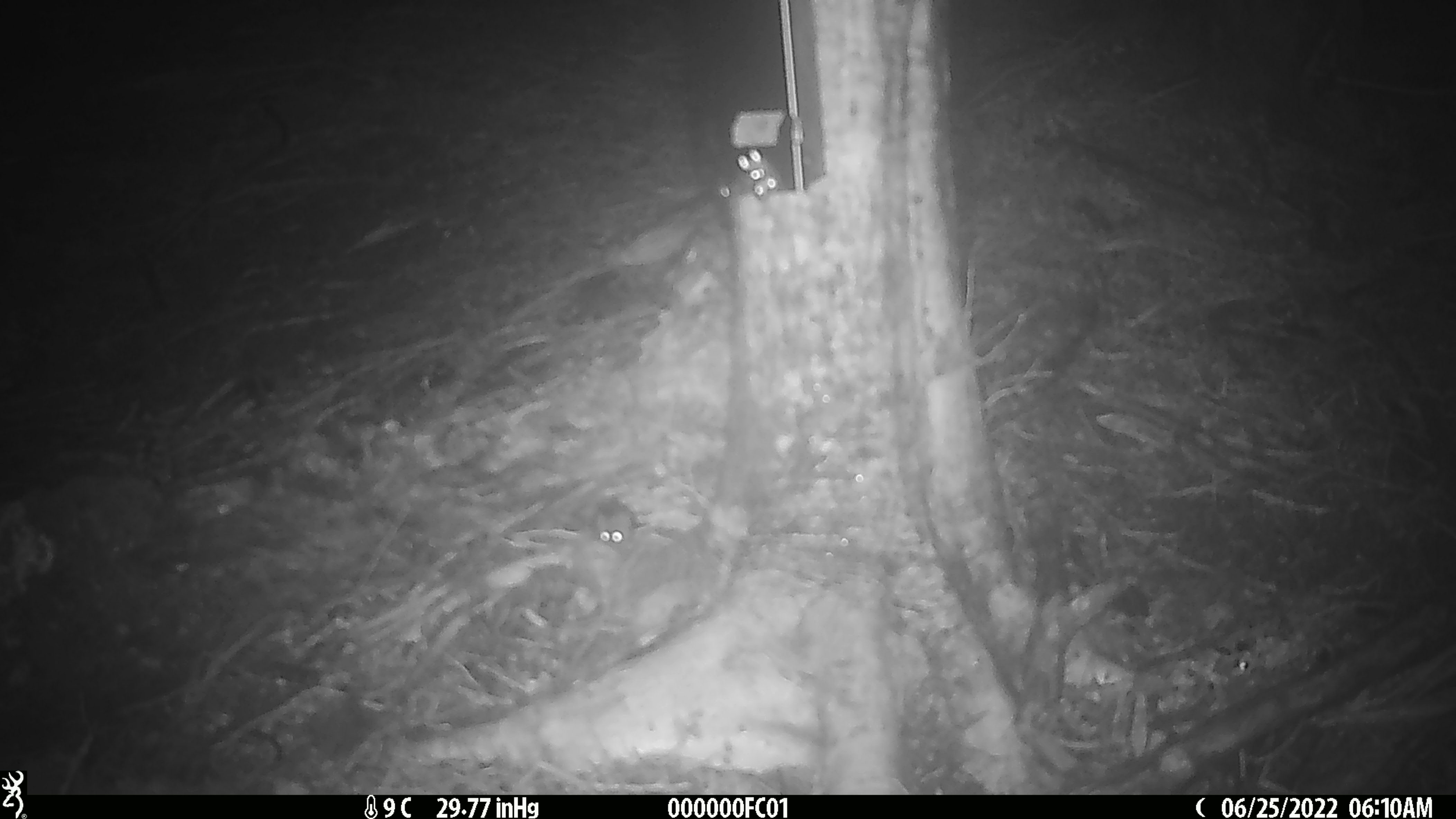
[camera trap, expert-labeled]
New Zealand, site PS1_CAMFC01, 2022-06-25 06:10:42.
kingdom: Animalia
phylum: Chordata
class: Mammalia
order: Rodentia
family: Muridae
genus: Mus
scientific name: Mus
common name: mouse